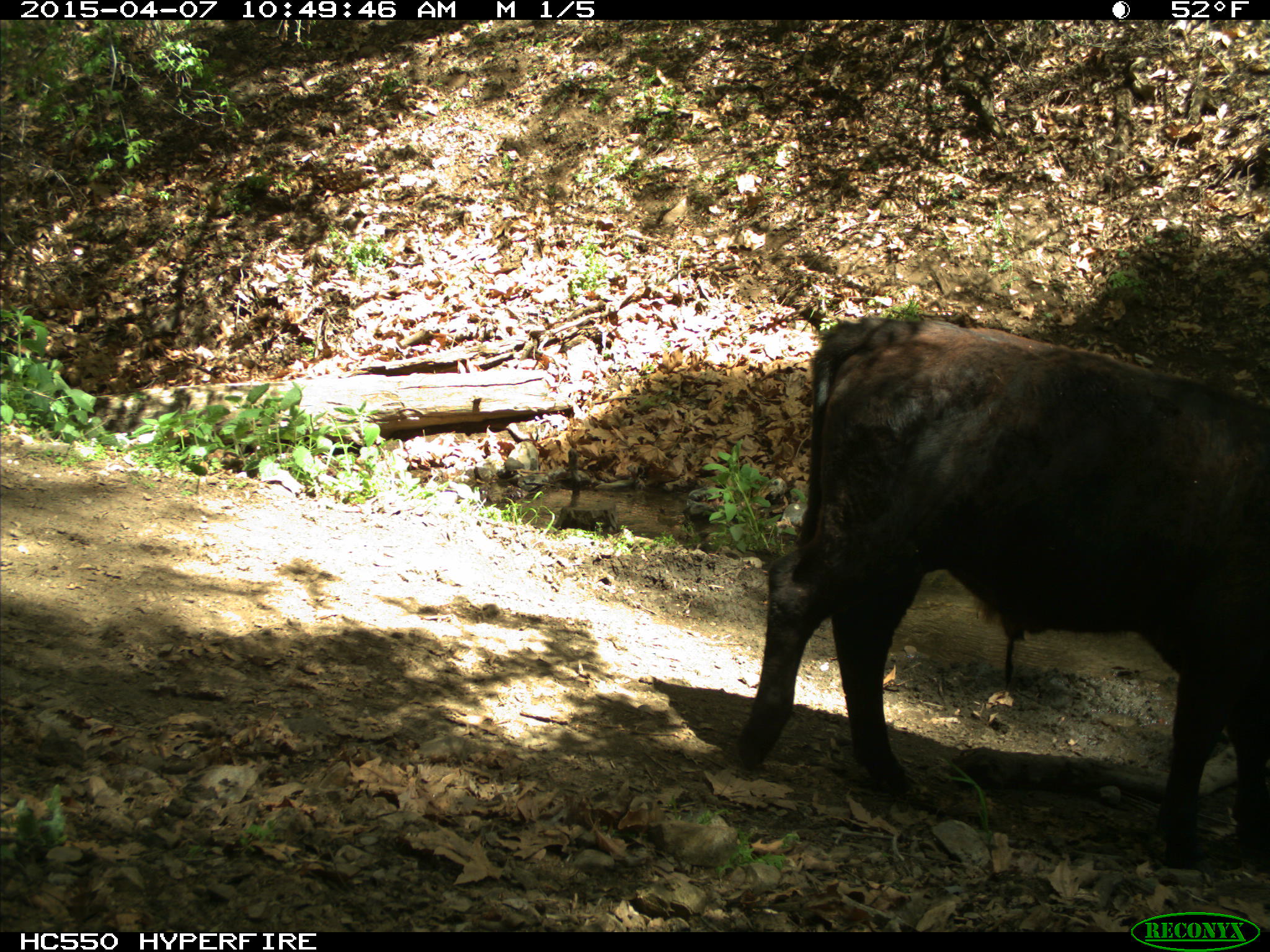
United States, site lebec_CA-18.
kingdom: Animalia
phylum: Chordata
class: Mammalia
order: Artiodactyla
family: Bovidae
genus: Bos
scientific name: Bos taurus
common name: domestic cow